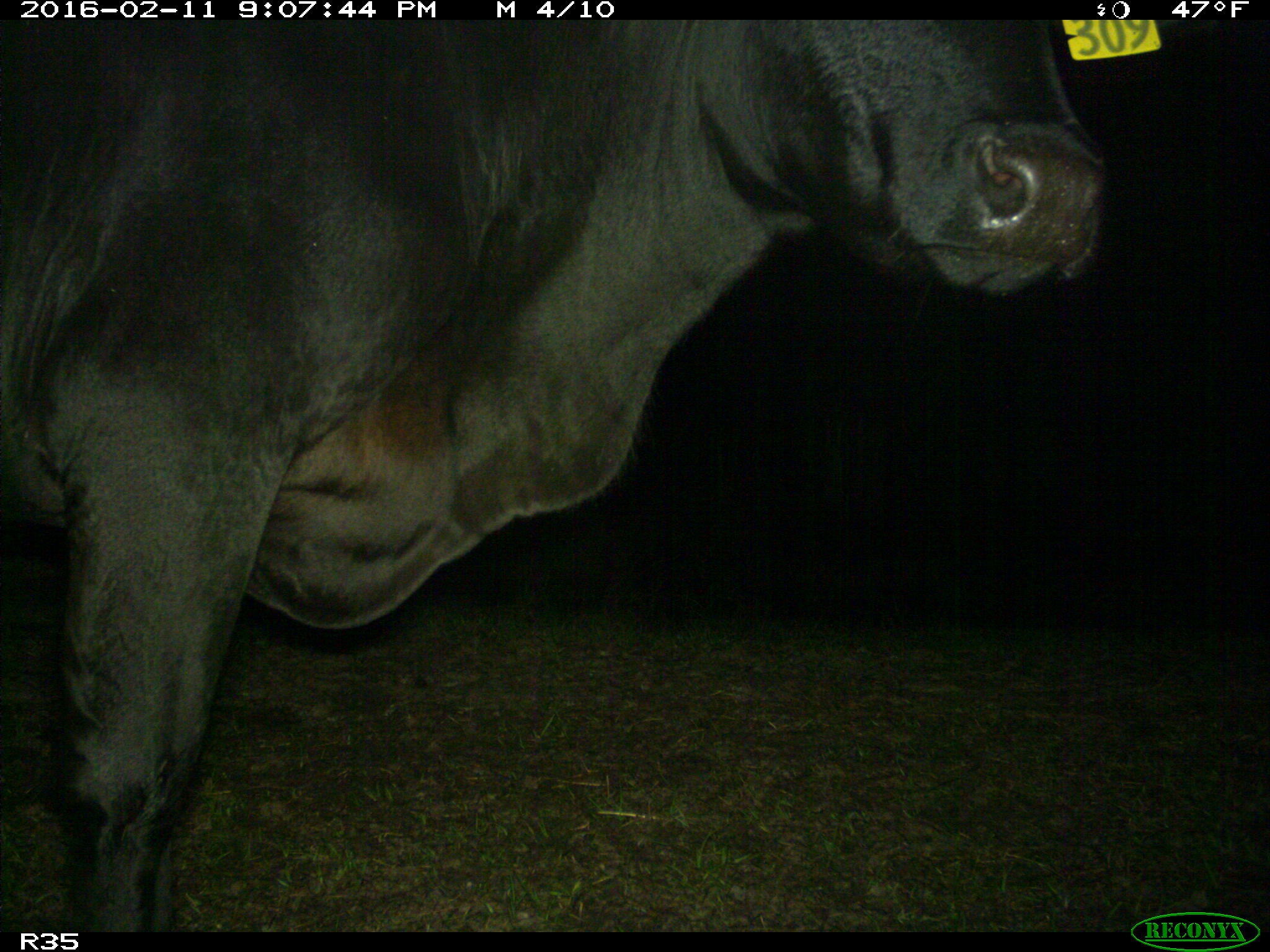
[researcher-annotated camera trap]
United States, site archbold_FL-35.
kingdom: Animalia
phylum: Chordata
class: Mammalia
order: Artiodactyla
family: Bovidae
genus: Bos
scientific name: Bos taurus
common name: domestic cow